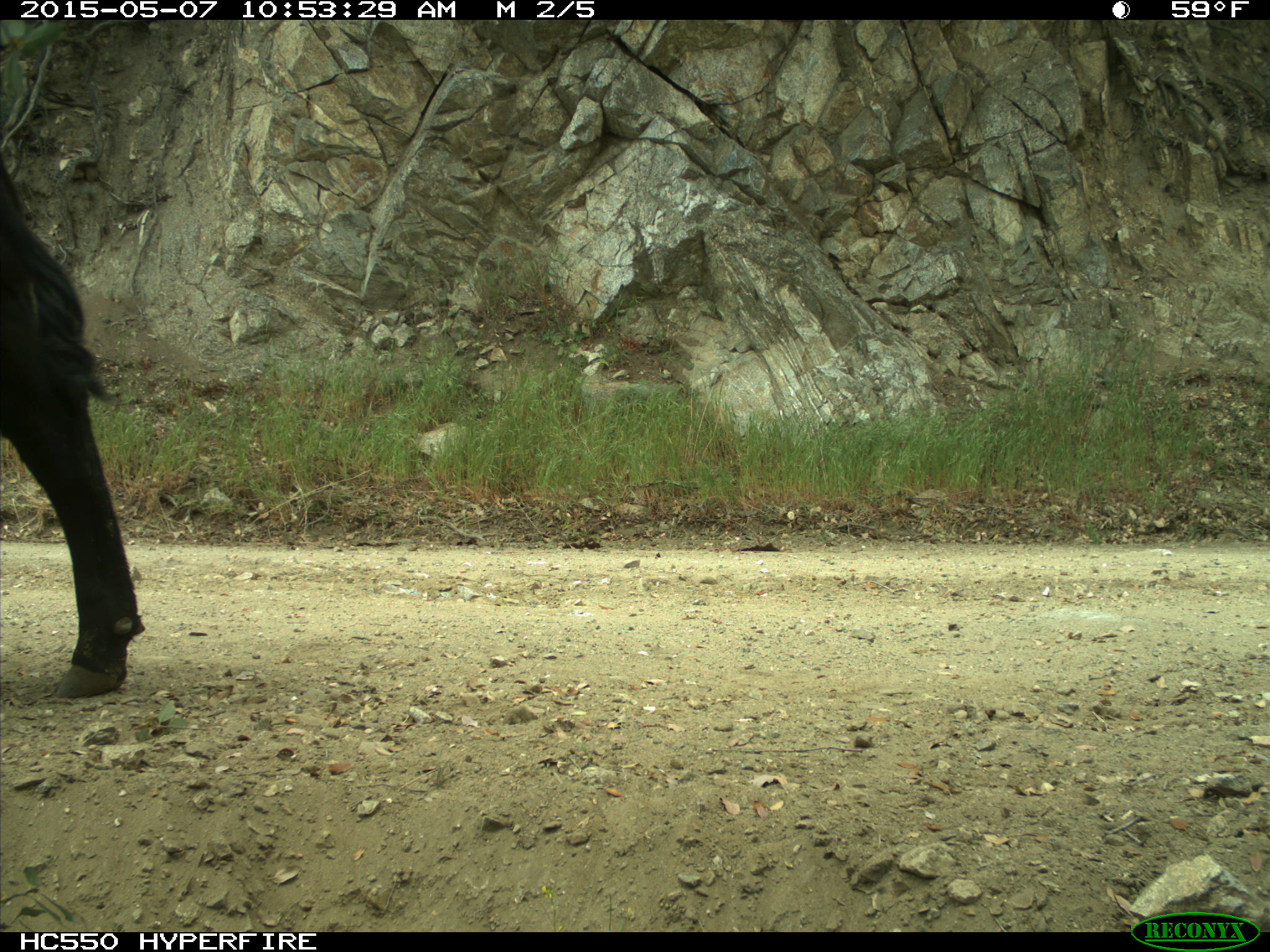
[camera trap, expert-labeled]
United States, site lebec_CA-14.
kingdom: Animalia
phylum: Chordata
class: Mammalia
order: Artiodactyla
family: Bovidae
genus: Bos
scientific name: Bos taurus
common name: domestic cow